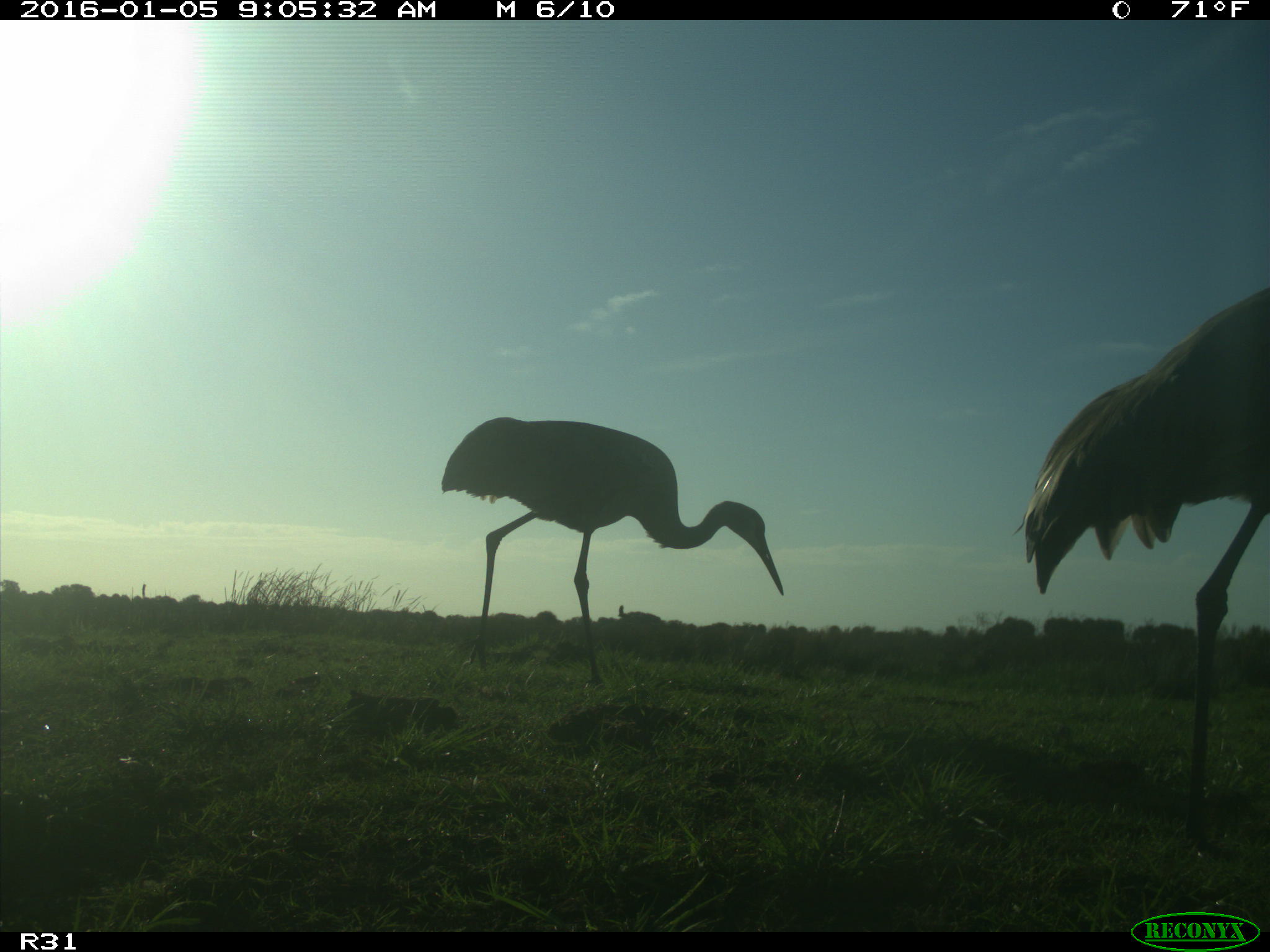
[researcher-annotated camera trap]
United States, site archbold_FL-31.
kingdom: Animalia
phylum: Chordata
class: Aves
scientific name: Aves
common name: birds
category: unidentified bird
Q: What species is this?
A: Unidentified bird (birds) (Aves).